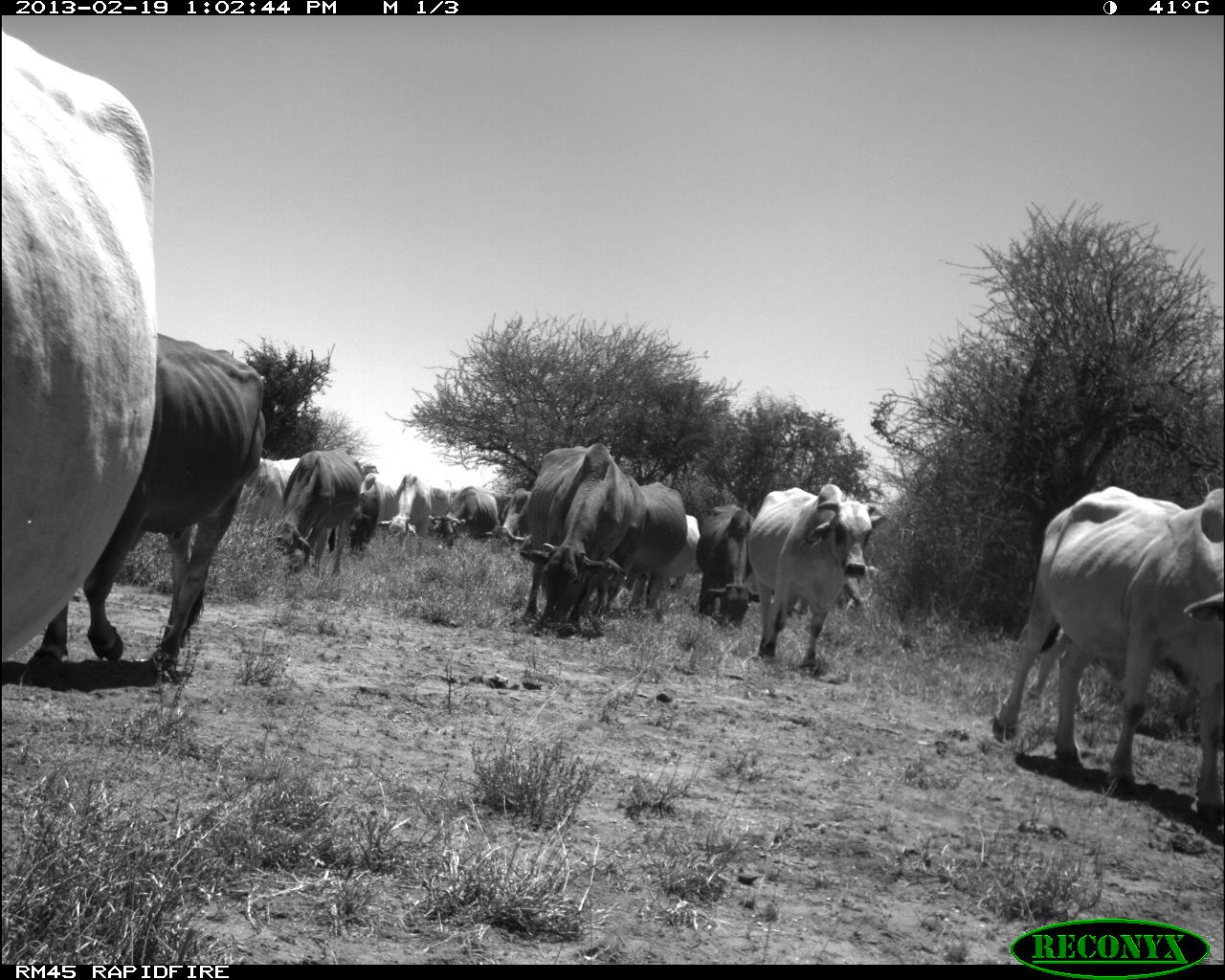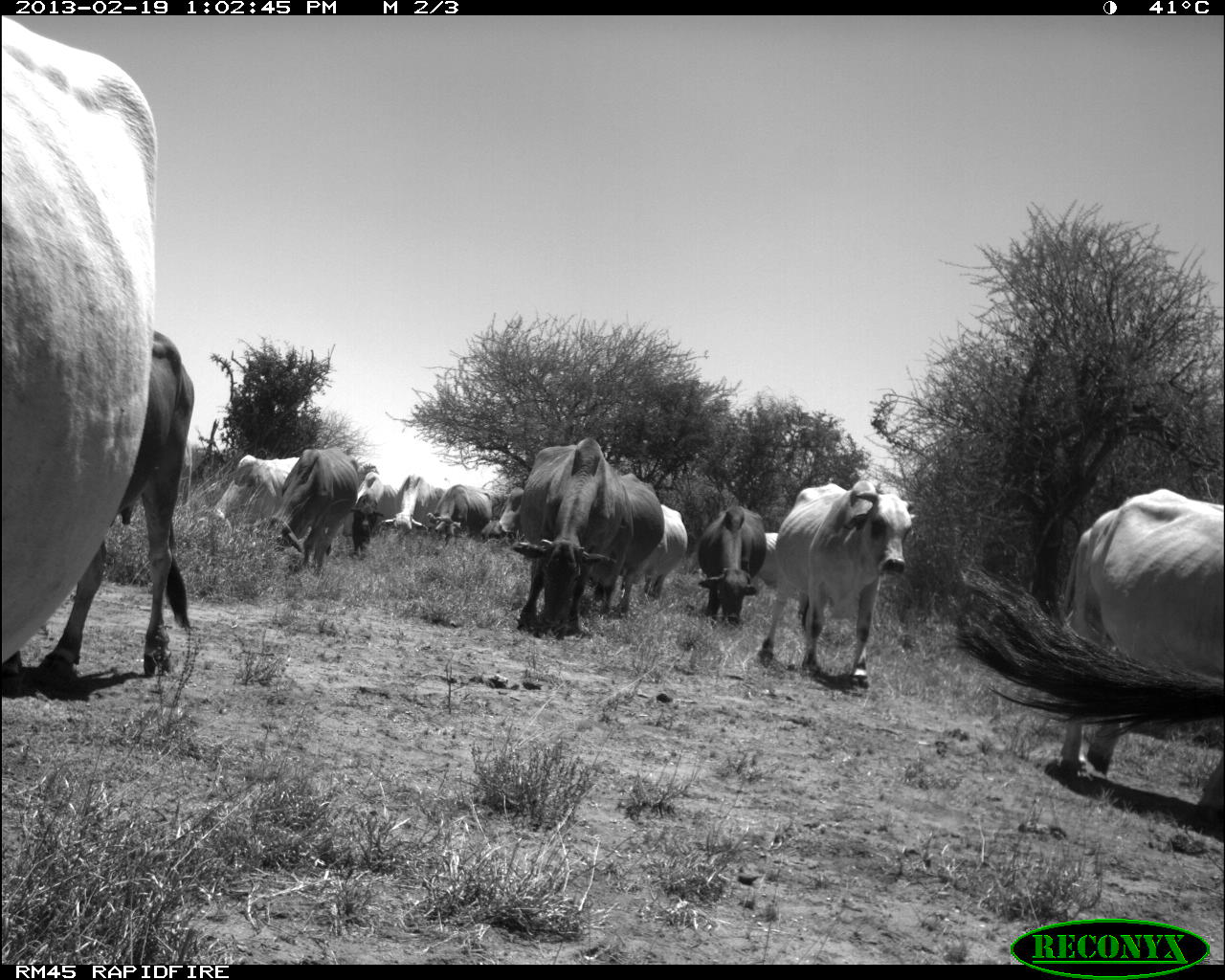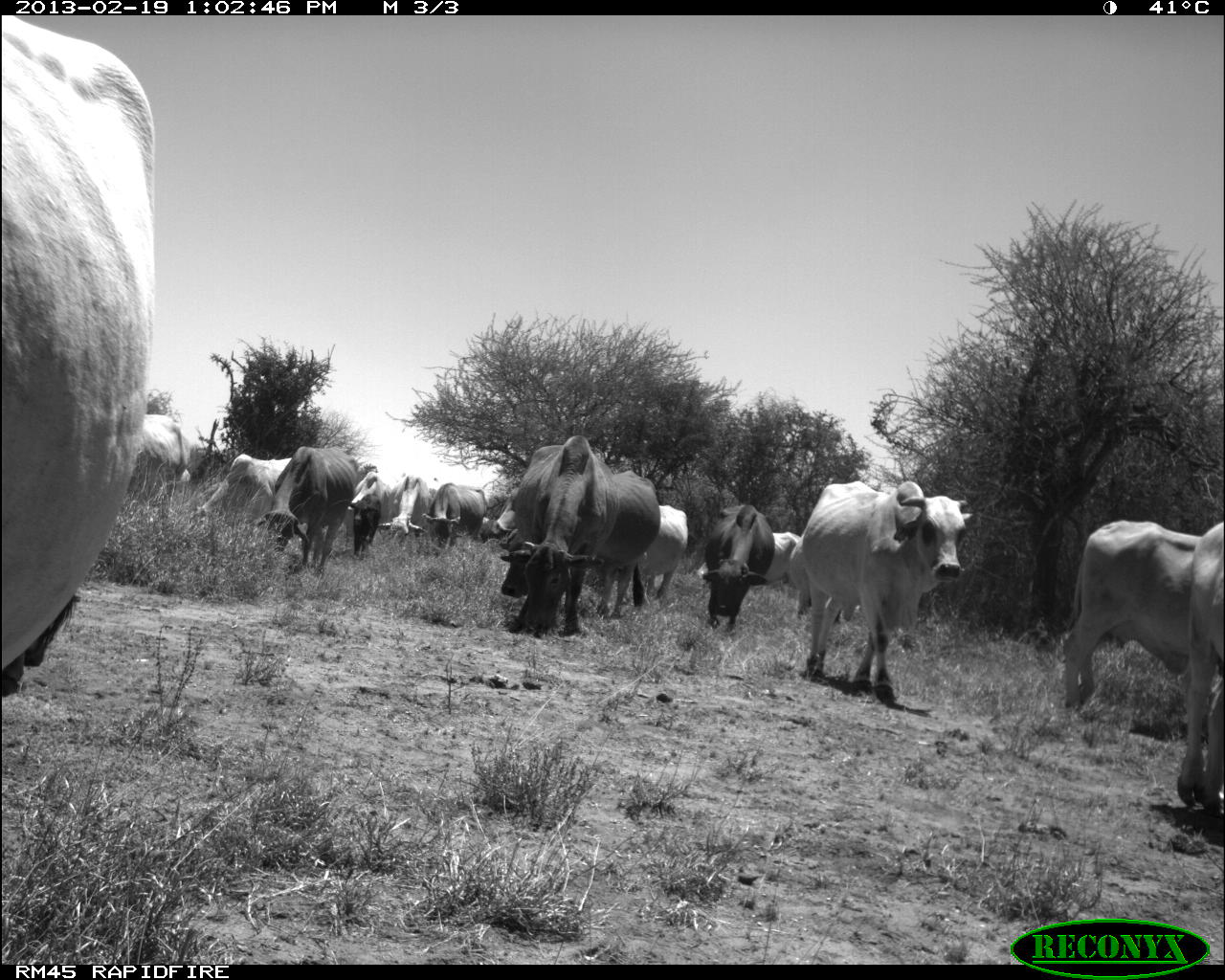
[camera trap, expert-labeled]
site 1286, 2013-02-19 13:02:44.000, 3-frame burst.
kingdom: Animalia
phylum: Chordata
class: Mammalia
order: Artiodactyla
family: Bovidae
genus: Bos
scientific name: Bos taurus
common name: domestic cattle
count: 16